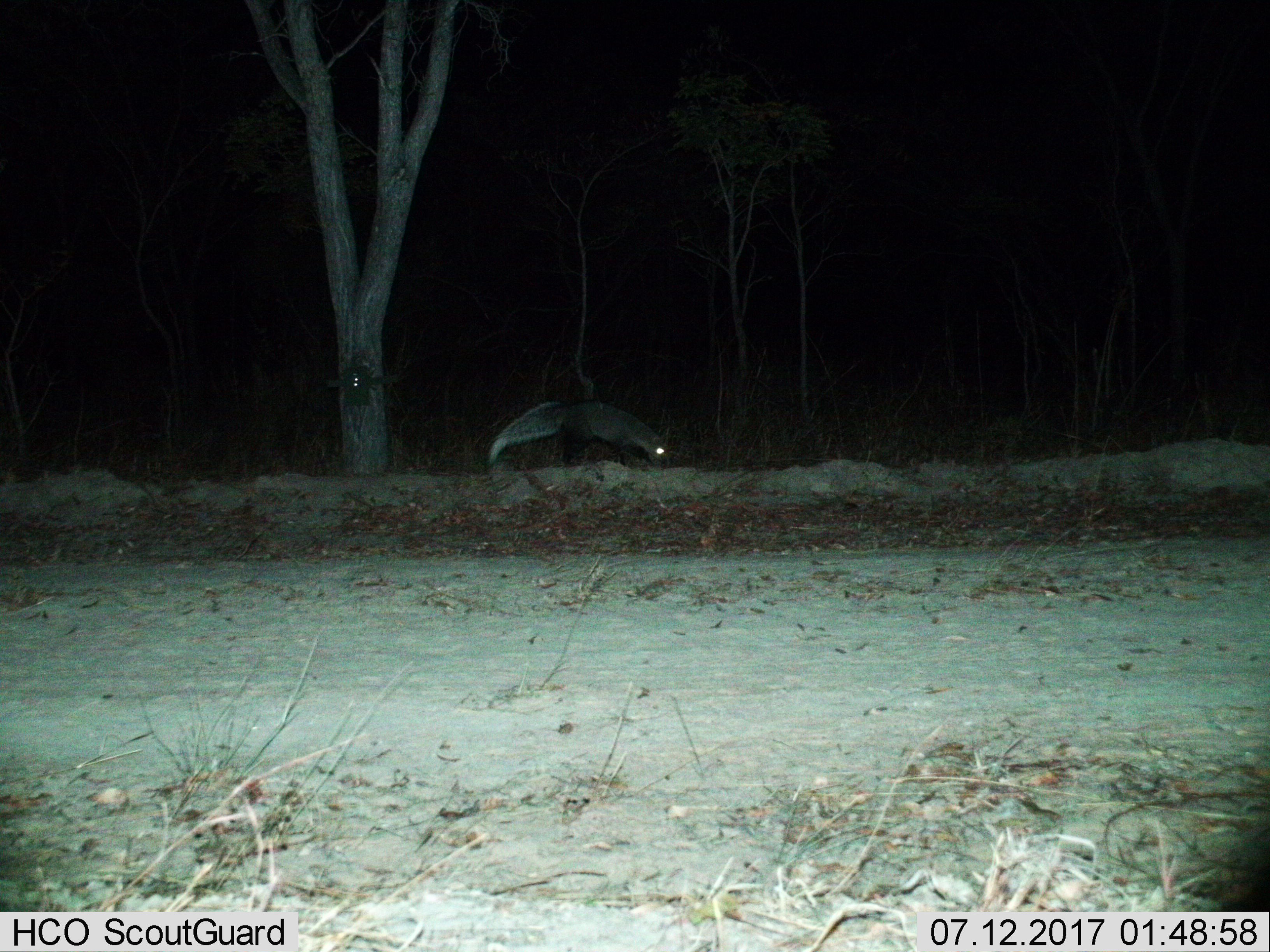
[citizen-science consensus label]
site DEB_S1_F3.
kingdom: Animalia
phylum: Chordata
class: Mammalia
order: Carnivora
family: Herpestidae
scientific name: Herpestidae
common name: mongoose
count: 1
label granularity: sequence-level